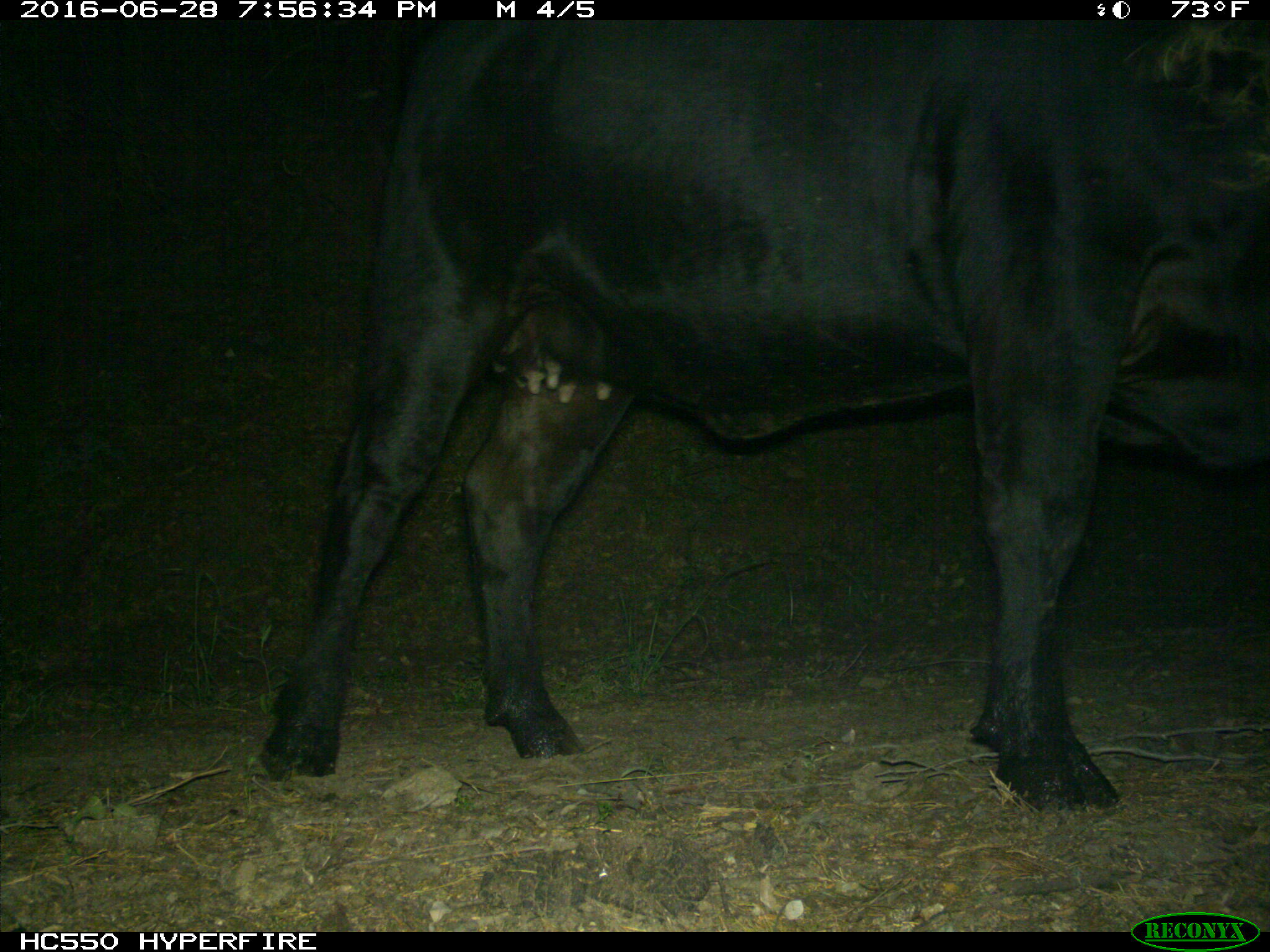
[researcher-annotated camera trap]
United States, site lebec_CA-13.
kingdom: Animalia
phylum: Chordata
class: Mammalia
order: Artiodactyla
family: Bovidae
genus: Bos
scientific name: Bos taurus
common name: domestic cow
Bos taurus (domestic cow).